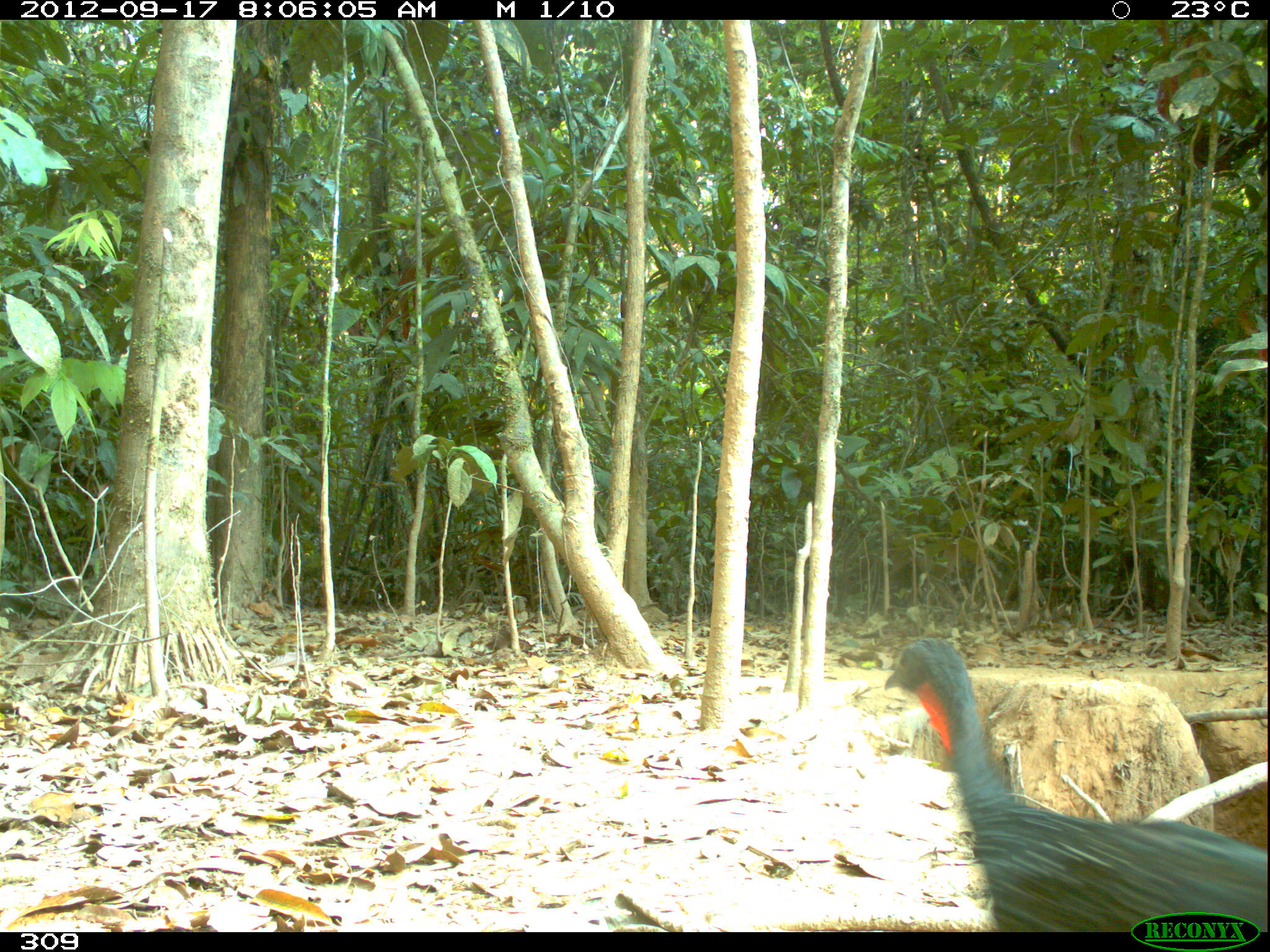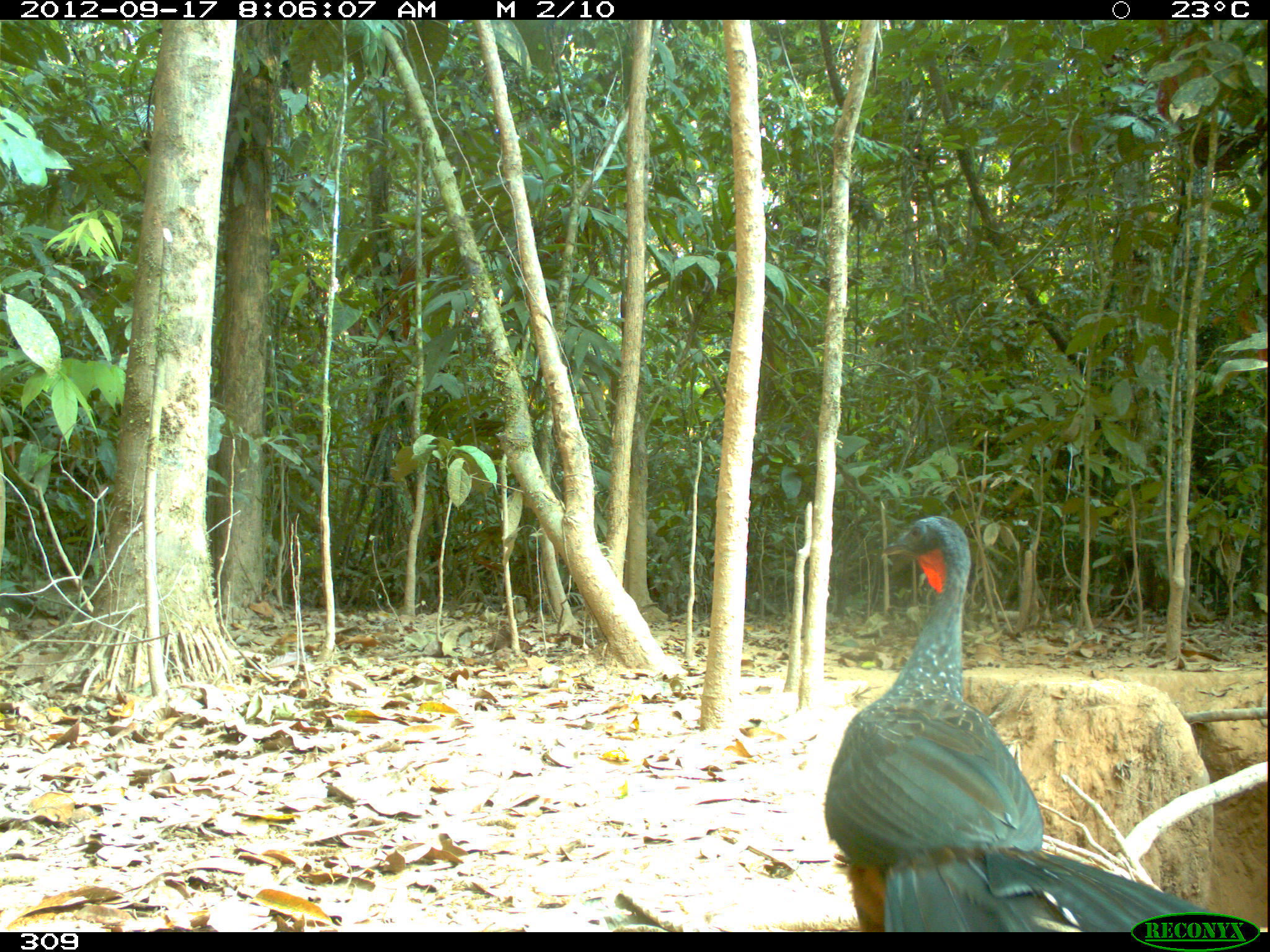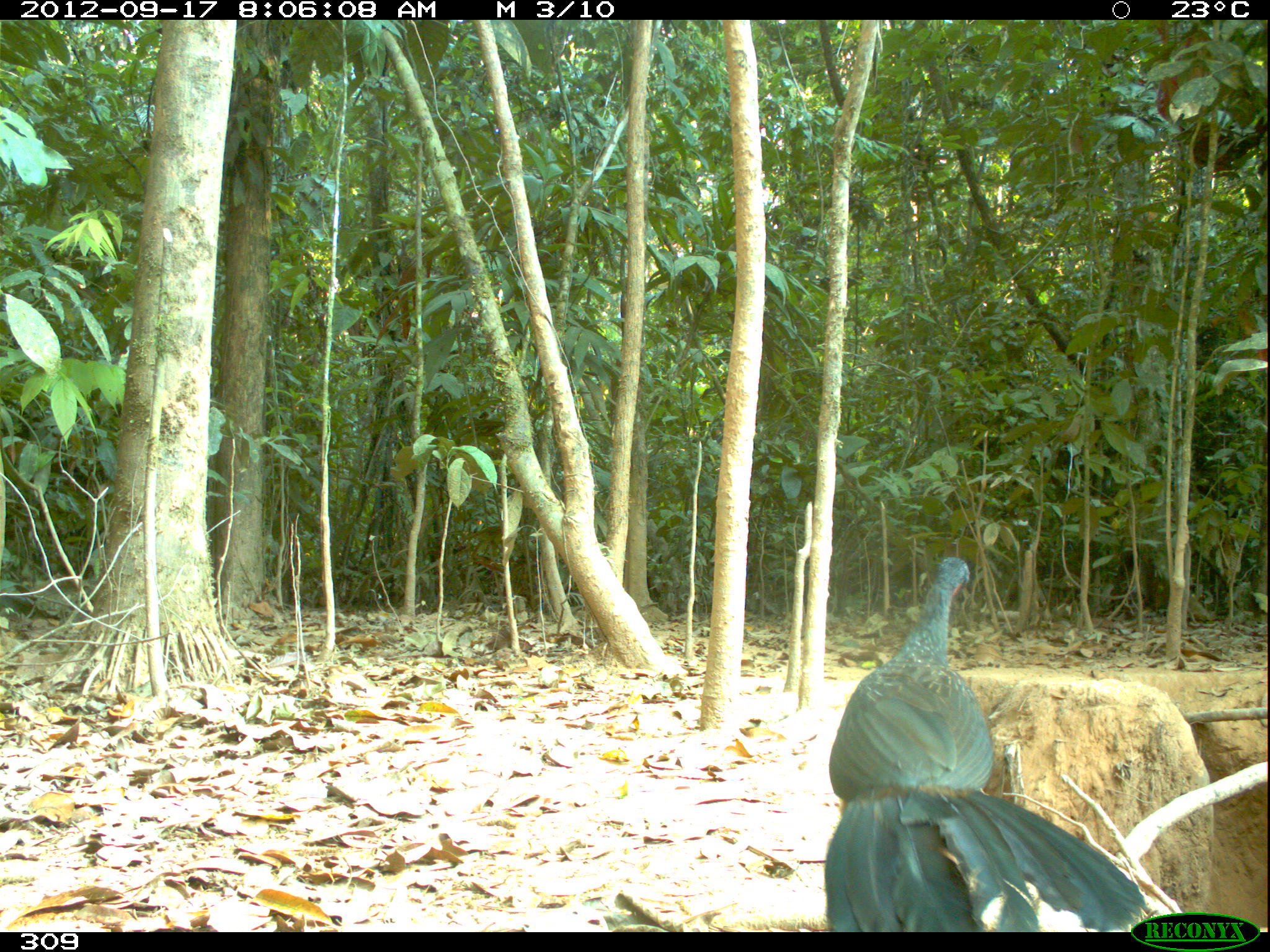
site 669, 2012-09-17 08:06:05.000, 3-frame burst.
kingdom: Animalia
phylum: Chordata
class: Aves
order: Galliformes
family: Cracidae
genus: Penelope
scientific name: Penelope jacquacu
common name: spix's guan